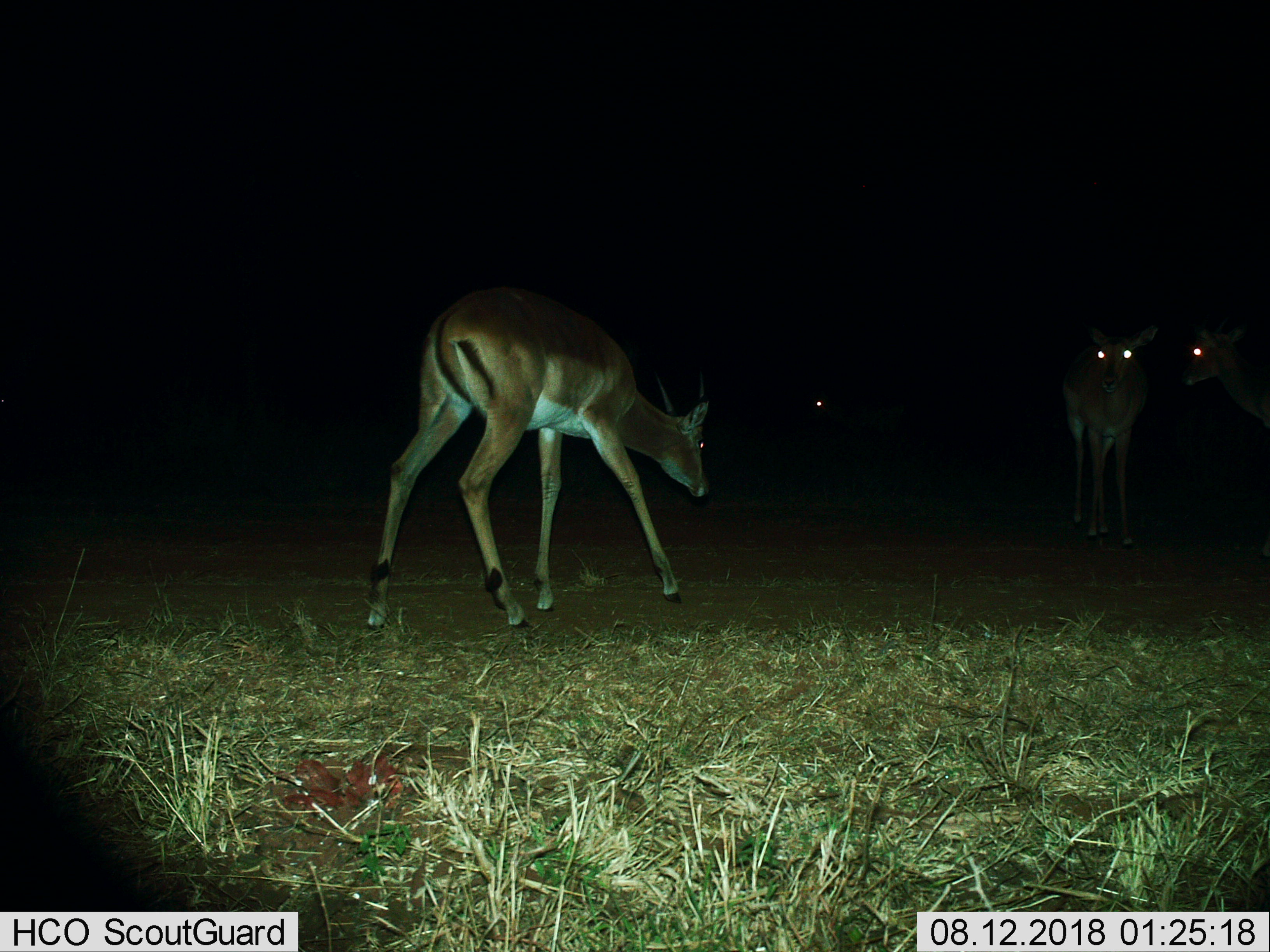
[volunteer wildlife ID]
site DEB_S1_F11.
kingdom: Animalia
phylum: Chordata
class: Mammalia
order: Artiodactyla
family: Bovidae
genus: Aepyceros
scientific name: Aepyceros melampus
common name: impala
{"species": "impala (Aepyceros melampus)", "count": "4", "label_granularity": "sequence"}